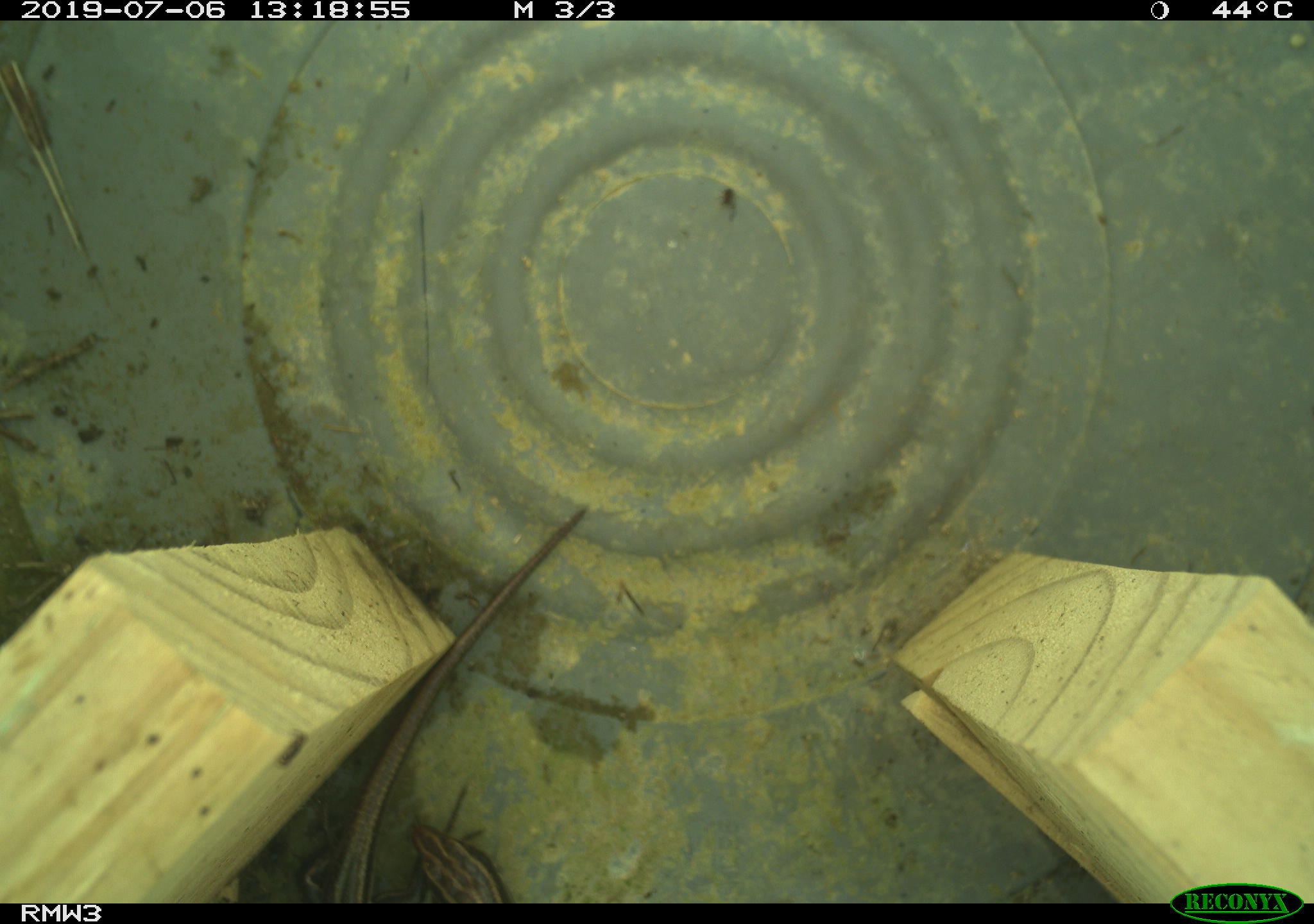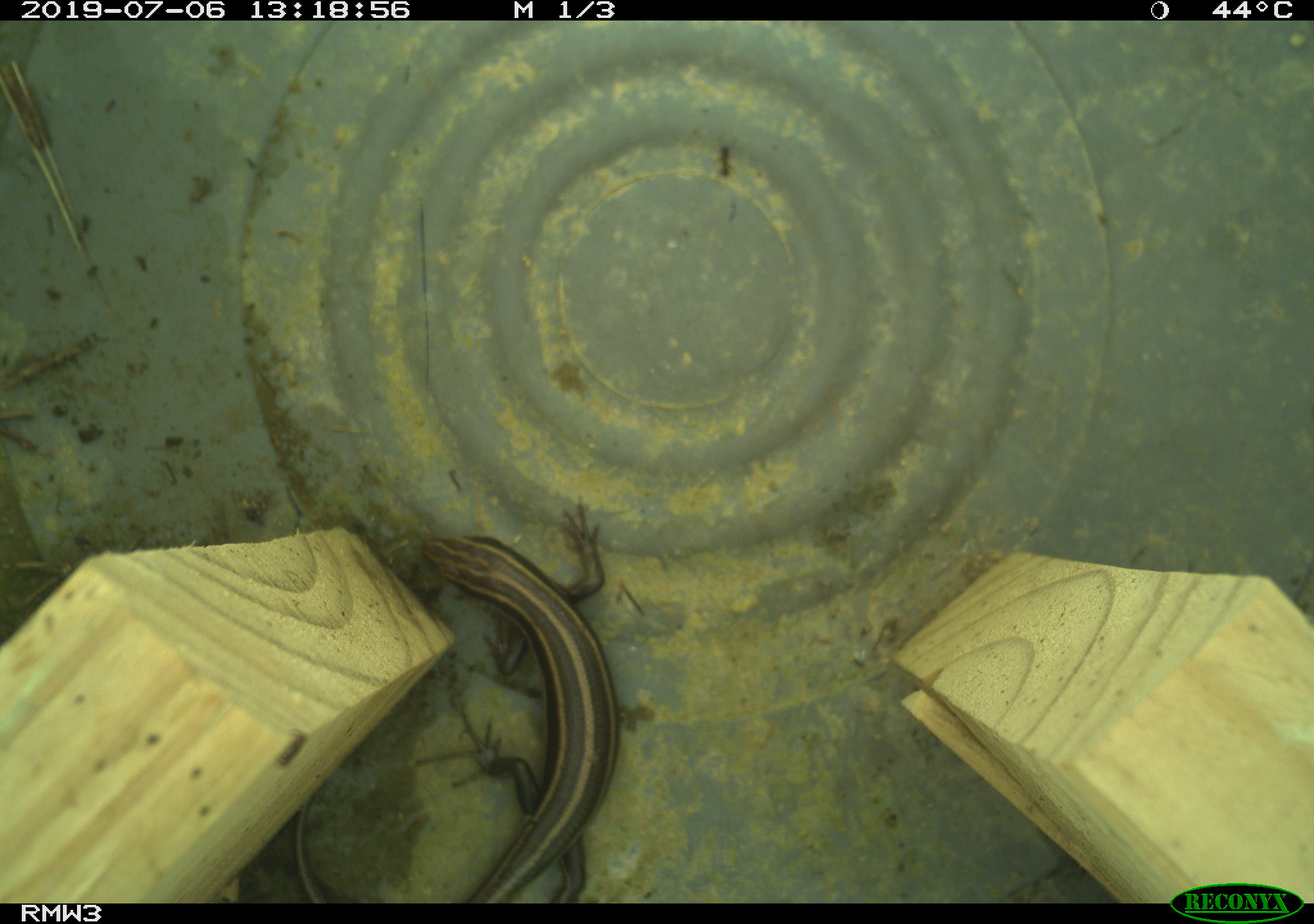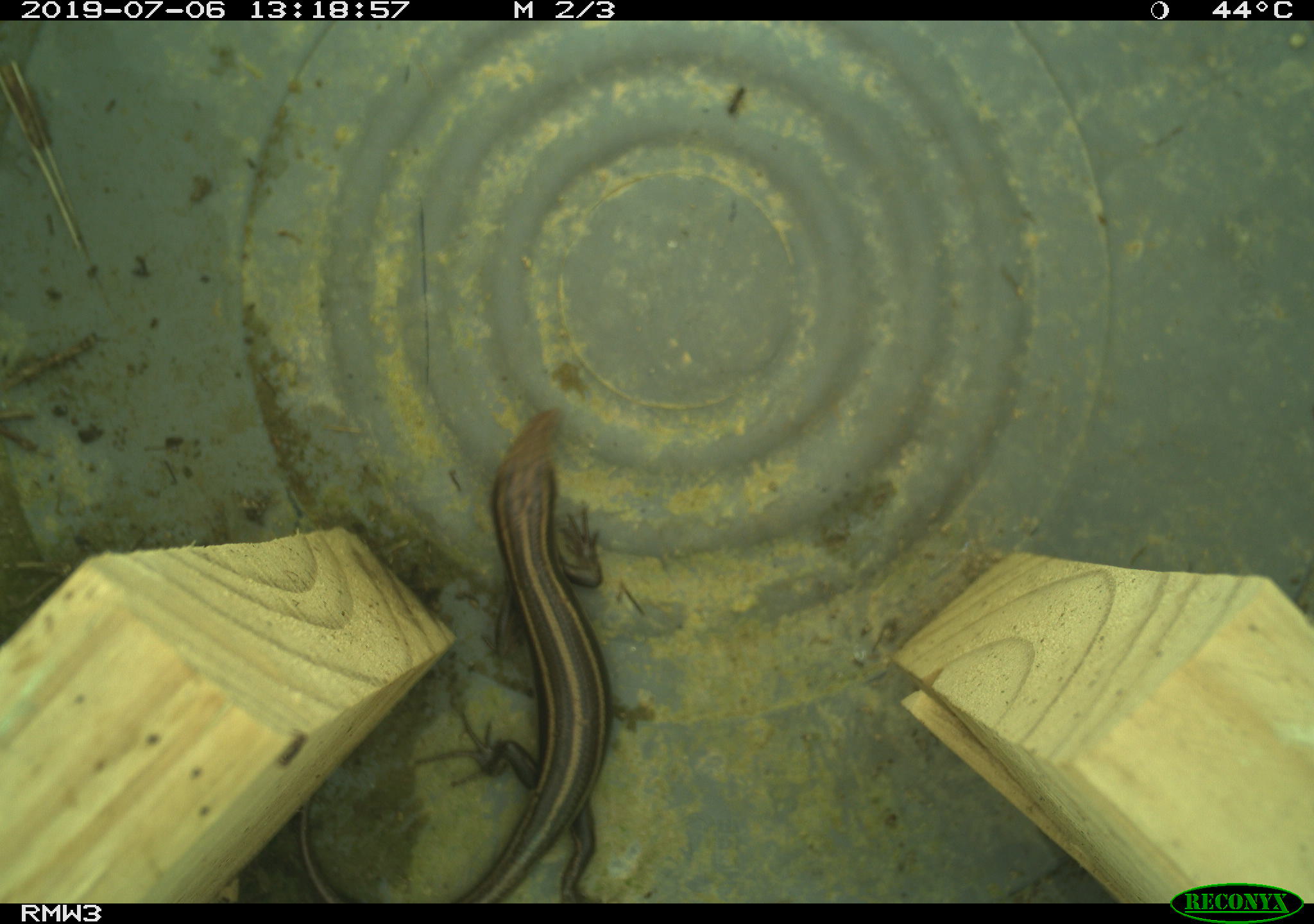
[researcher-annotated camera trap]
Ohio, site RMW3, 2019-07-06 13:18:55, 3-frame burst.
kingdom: Animalia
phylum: Chordata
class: Reptilia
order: Squamata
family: Scincidae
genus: Plestiodon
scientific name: Plestiodon fasciatus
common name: common five-lined skink